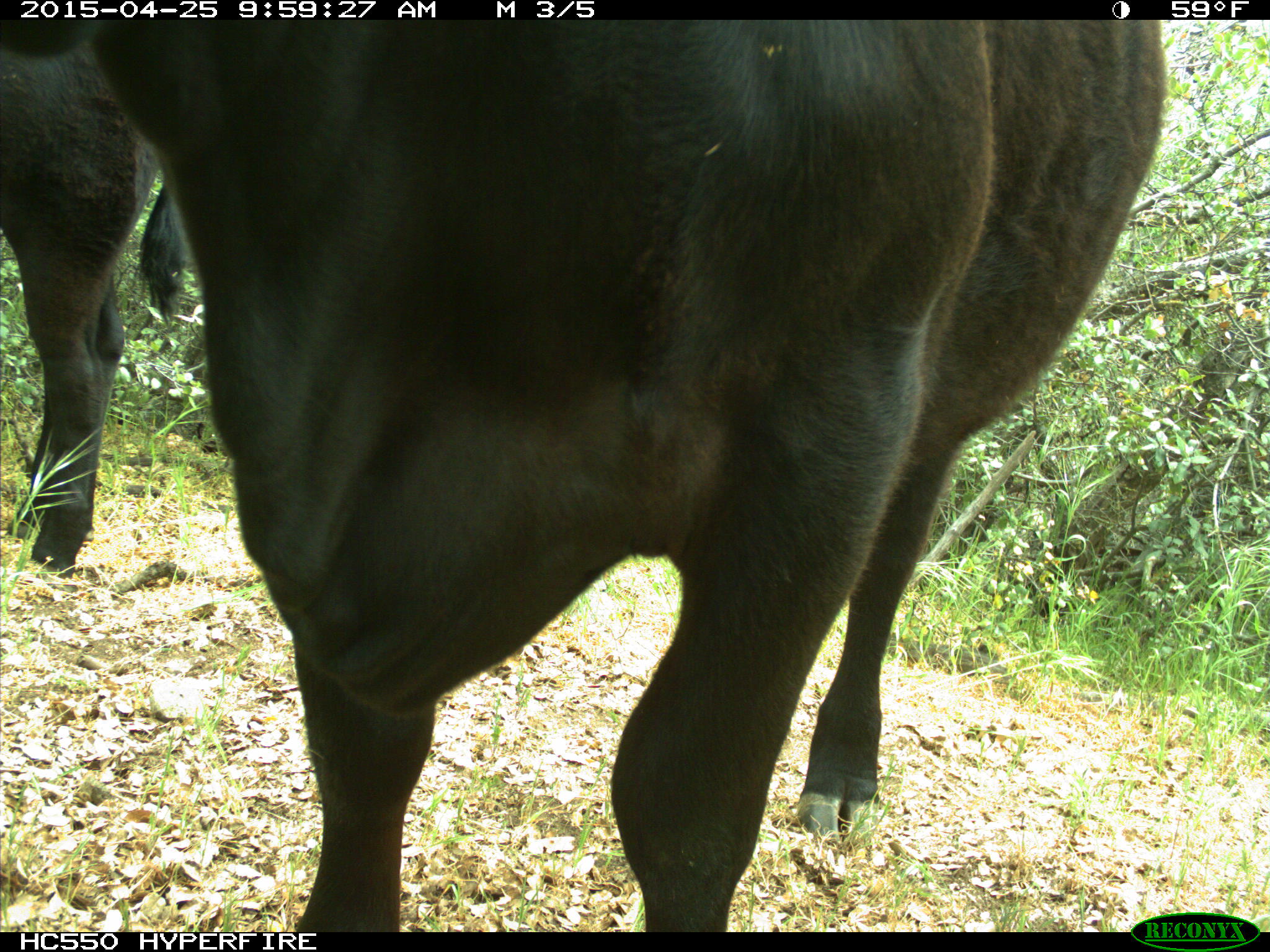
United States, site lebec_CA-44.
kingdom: Animalia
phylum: Chordata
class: Mammalia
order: Artiodactyla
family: Suidae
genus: Sus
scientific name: Sus scrofa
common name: wild boar